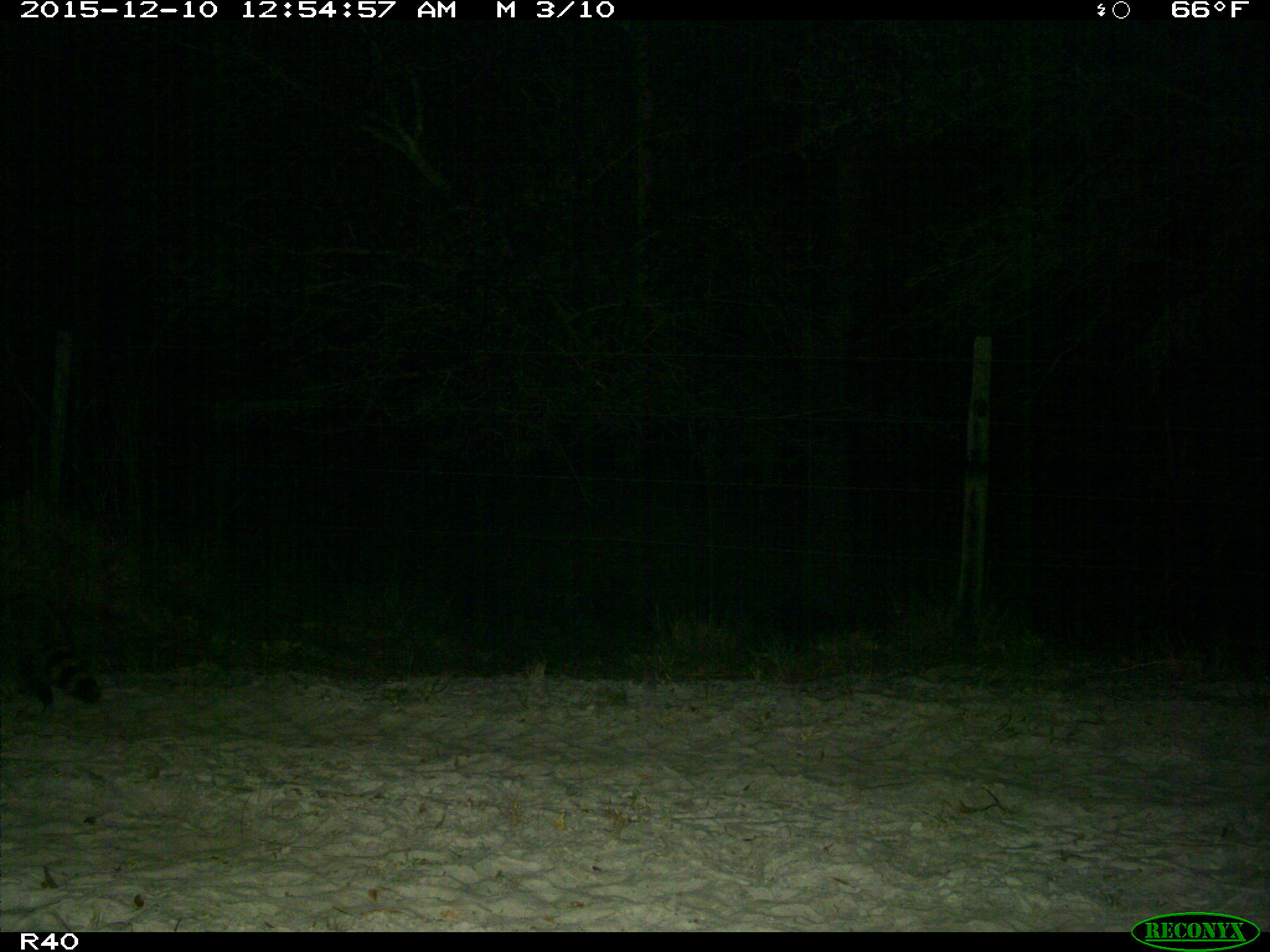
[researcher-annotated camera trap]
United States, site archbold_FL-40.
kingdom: Animalia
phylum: Chordata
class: Mammalia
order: Carnivora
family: Procyonidae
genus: Procyon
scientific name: Procyon lotor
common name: common raccoon